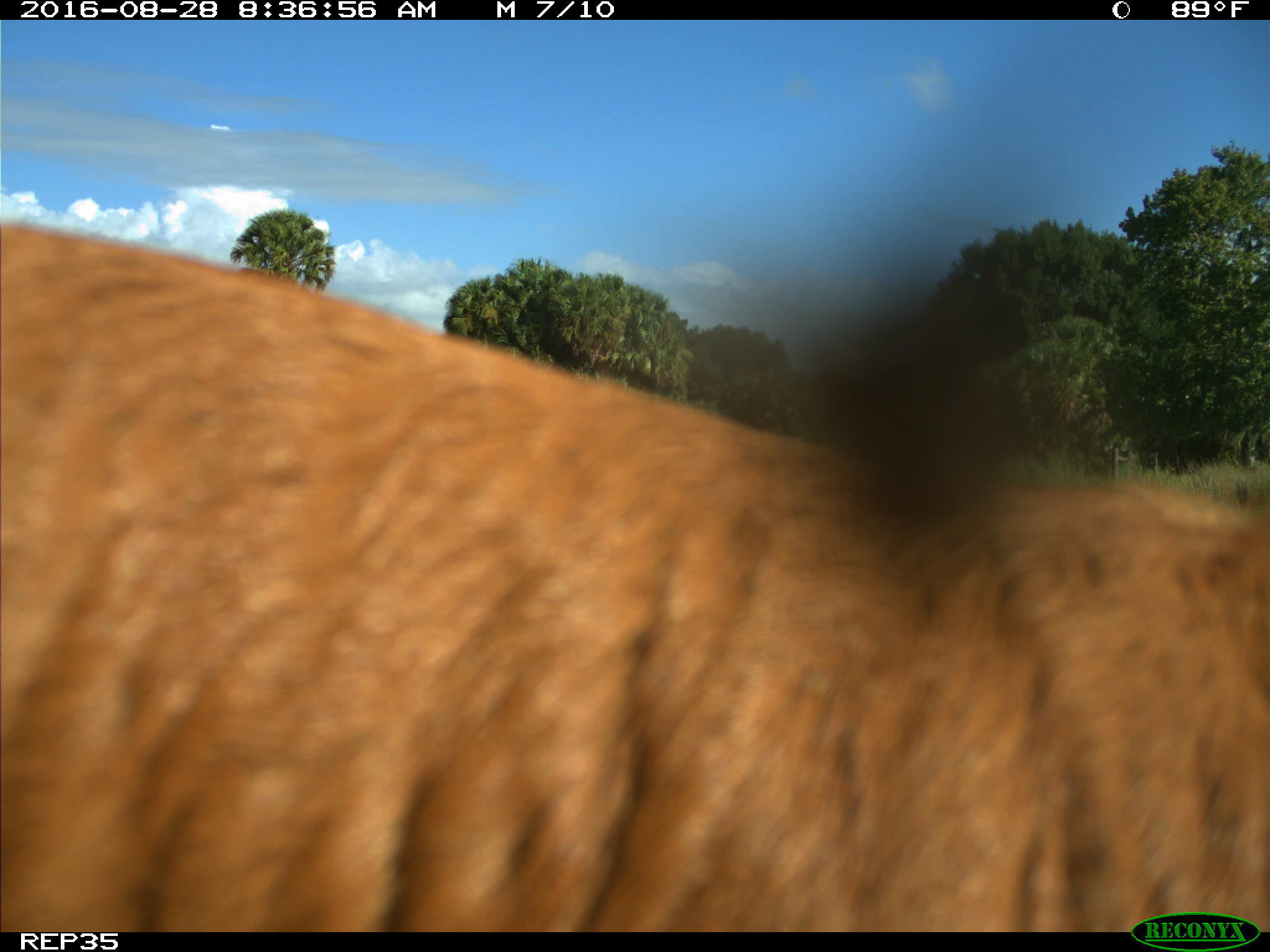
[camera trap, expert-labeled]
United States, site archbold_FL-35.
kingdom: Animalia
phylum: Chordata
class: Mammalia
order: Artiodactyla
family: Bovidae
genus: Bos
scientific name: Bos taurus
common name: domestic cow